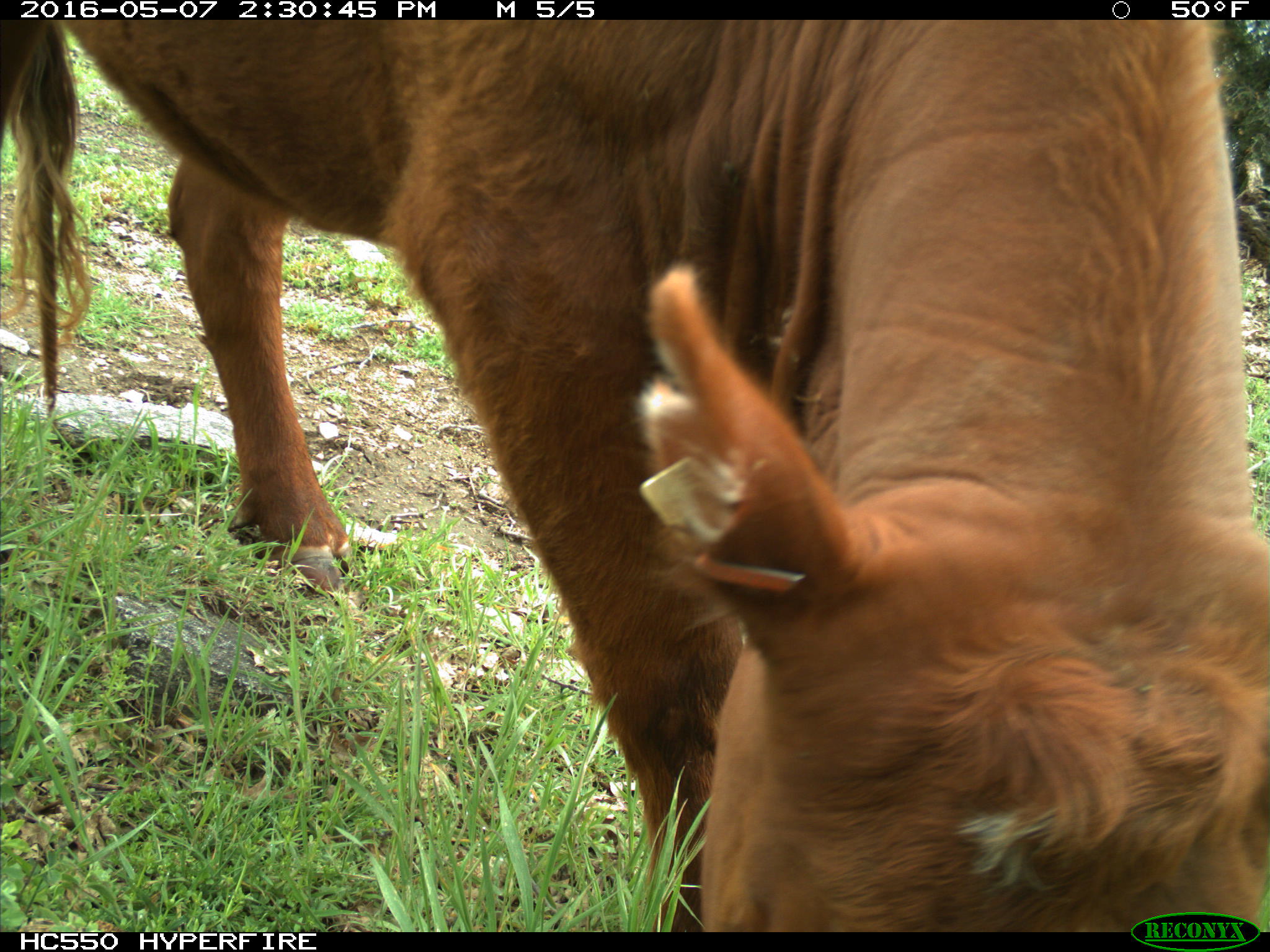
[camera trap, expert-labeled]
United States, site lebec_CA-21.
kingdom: Animalia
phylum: Chordata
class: Mammalia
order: Artiodactyla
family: Bovidae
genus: Bos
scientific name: Bos taurus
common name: domestic cow